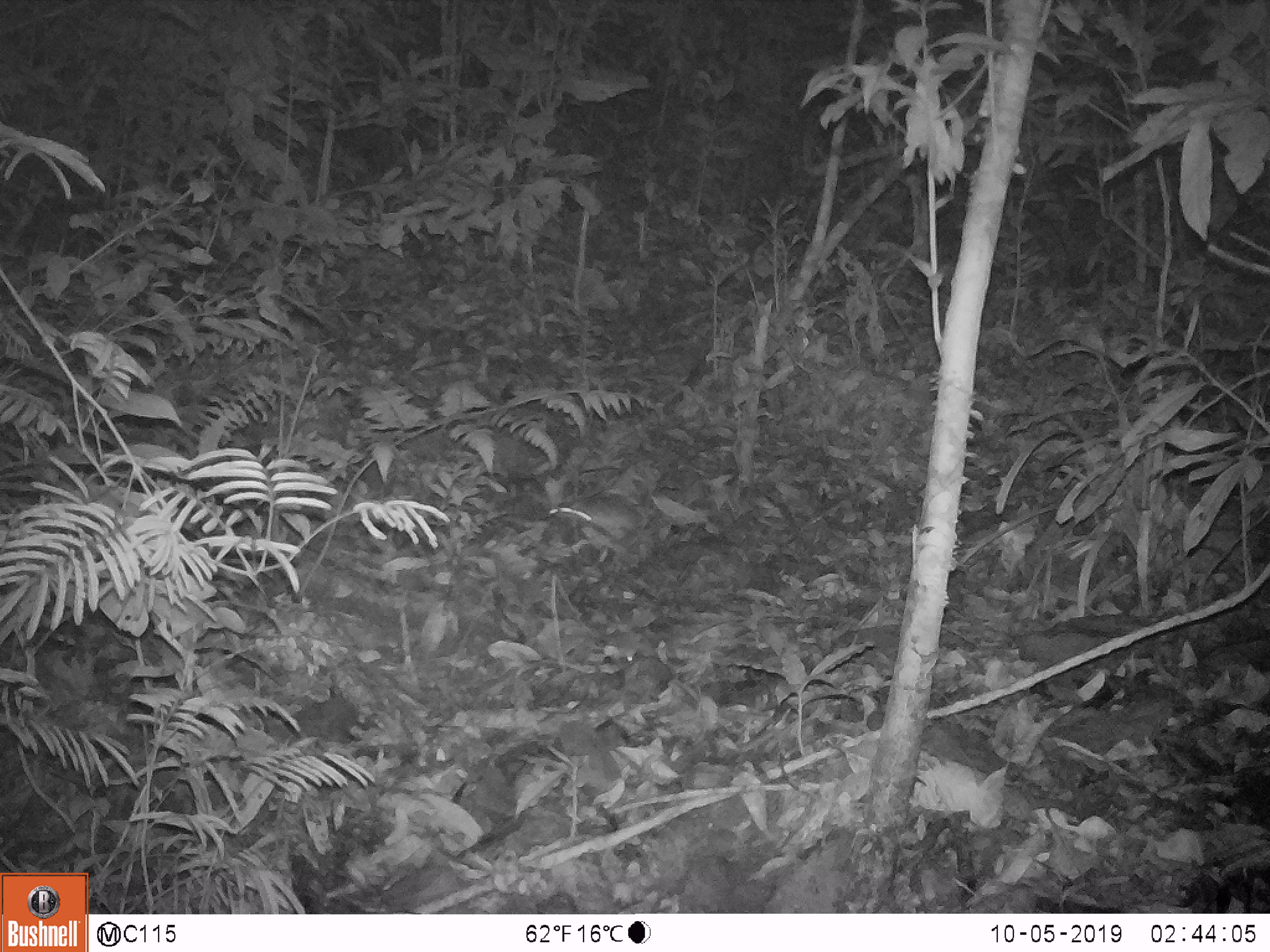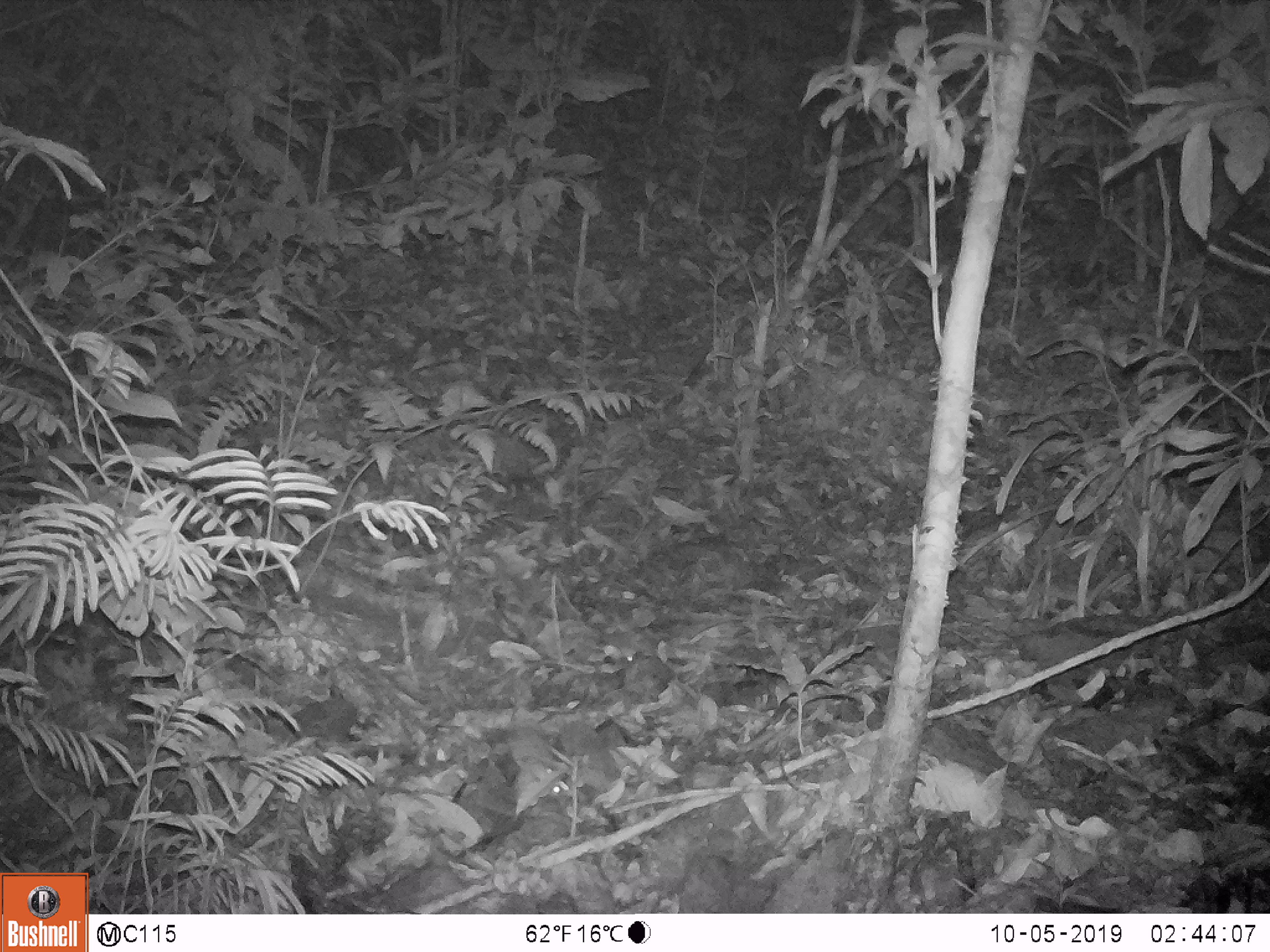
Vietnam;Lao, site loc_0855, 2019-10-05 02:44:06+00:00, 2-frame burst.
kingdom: Animalia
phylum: Chordata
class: Mammalia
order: Rodentia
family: Muridae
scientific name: Muridae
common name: old-world mice and rats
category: unidentified murid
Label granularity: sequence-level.